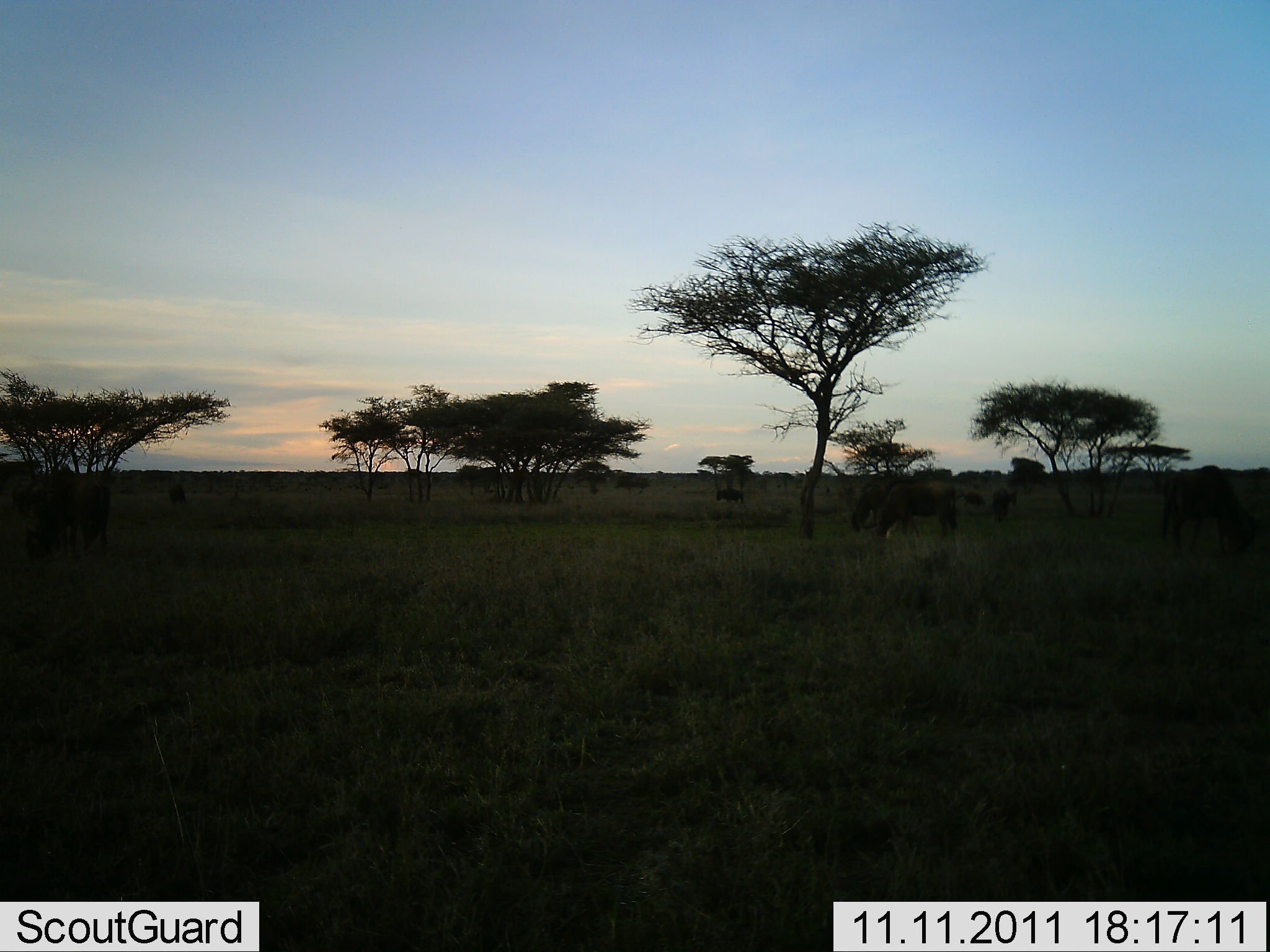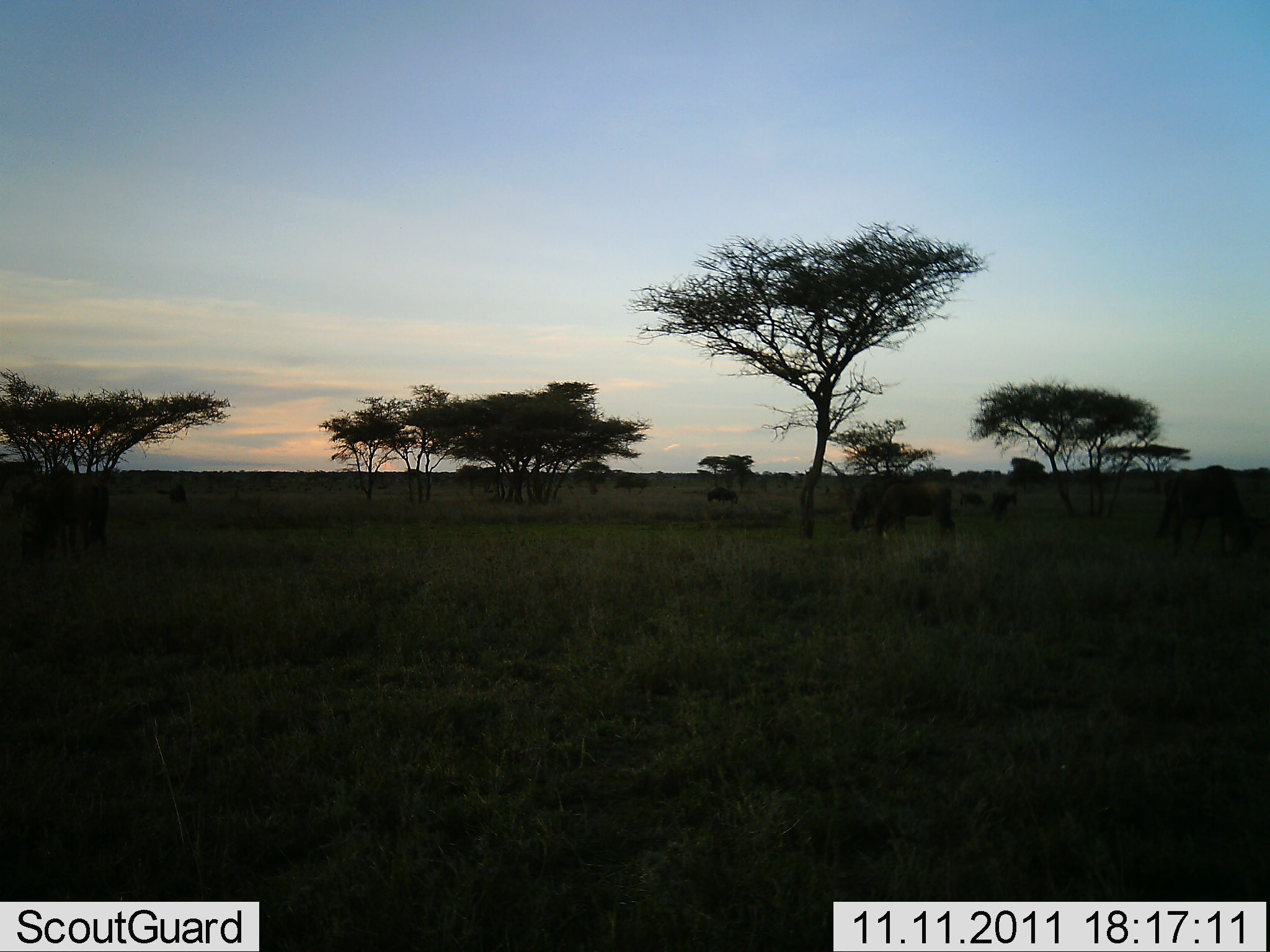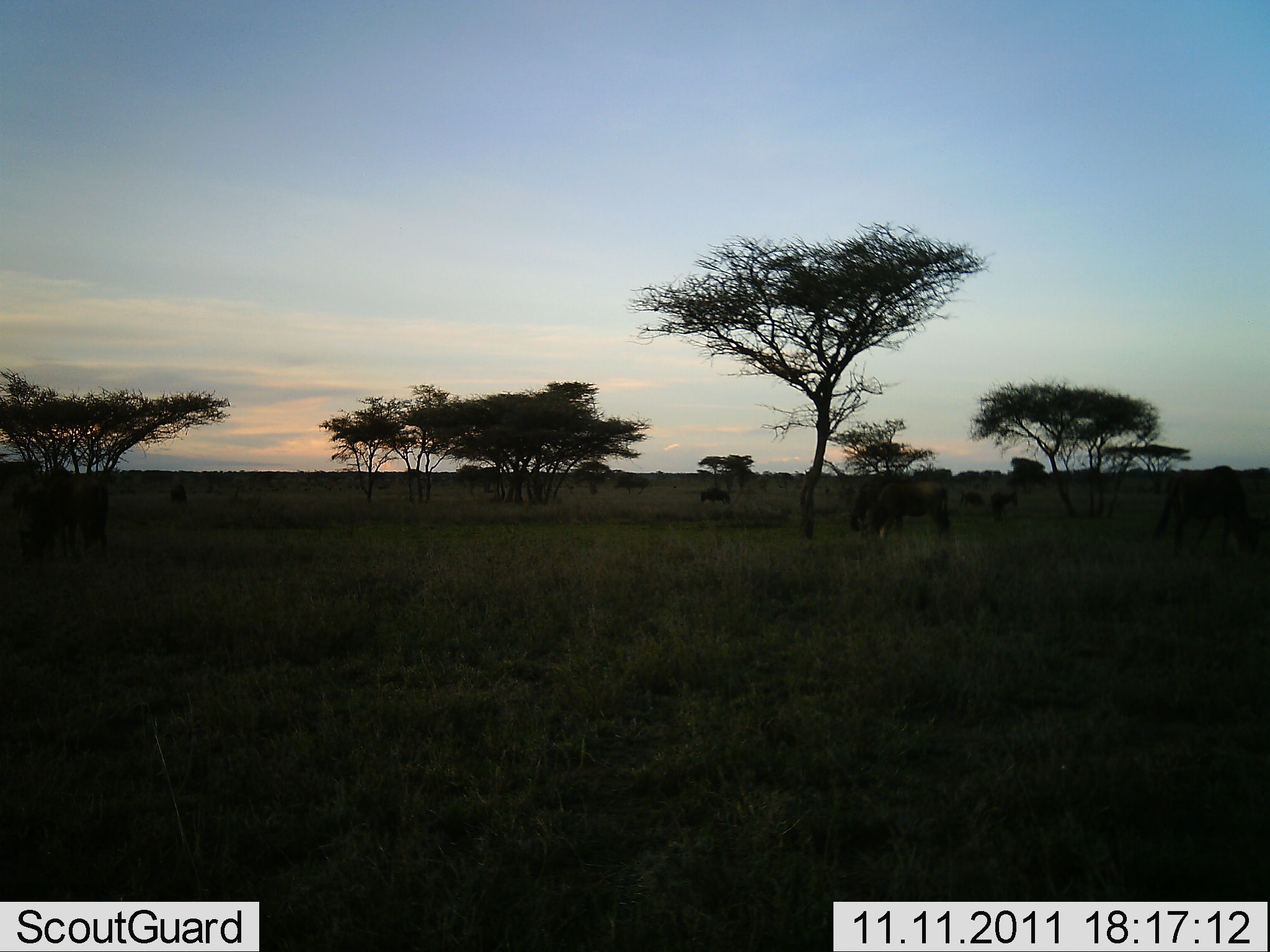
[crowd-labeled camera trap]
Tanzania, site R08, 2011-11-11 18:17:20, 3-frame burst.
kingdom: Animalia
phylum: Chordata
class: Mammalia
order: Artiodactyla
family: Bovidae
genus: Connochaetes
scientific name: Connochaetes taurinus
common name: blue wildebeest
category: wildebeest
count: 7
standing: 38%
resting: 0%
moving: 8%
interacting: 0%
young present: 0%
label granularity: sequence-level